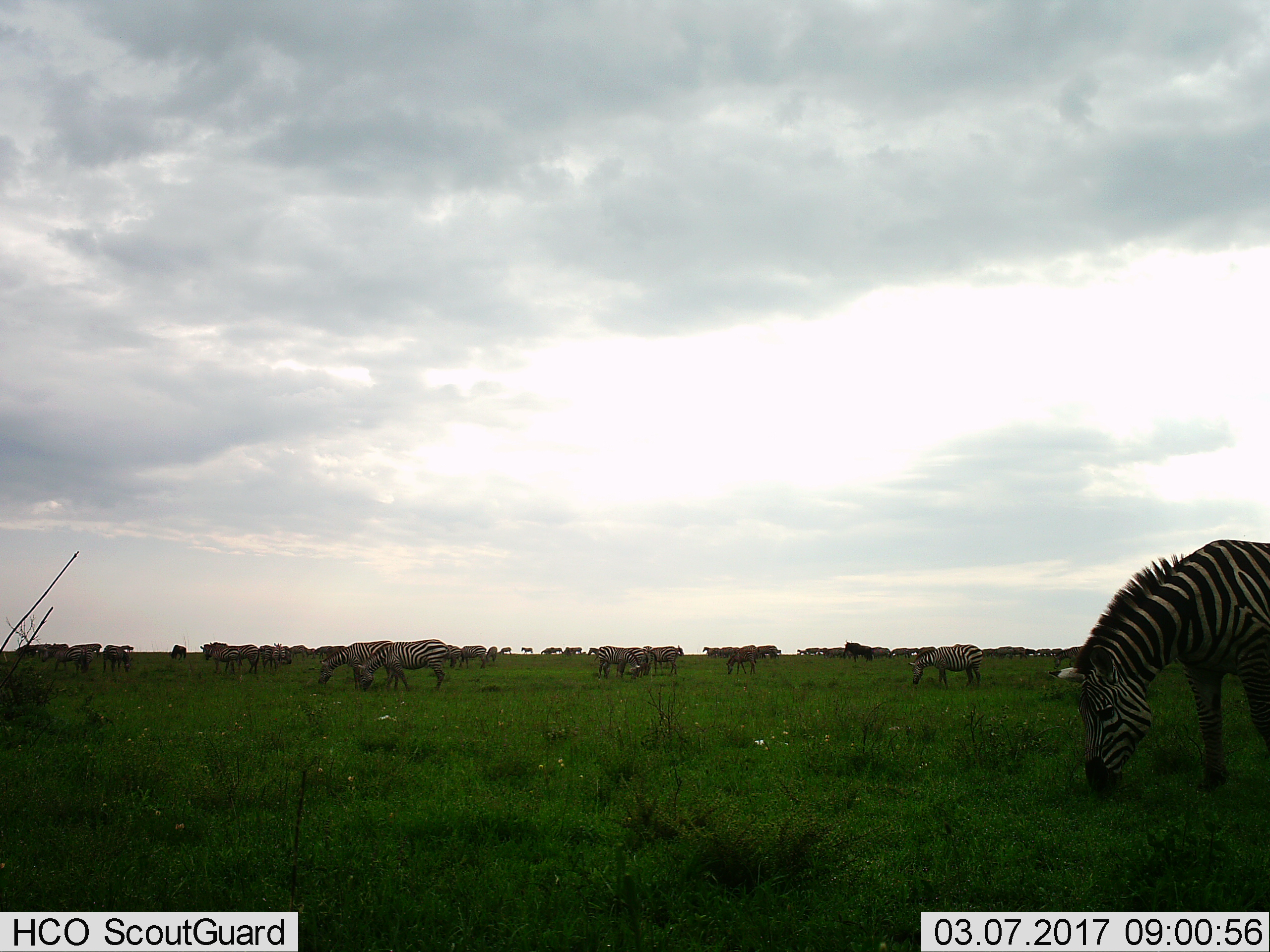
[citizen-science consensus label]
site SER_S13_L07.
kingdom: Animalia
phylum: Chordata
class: Mammalia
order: Perissodactyla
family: Equidae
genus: Equus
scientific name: Equus quagga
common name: plains zebra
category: zebraplains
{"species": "zebraplains (plains zebra) (Equus quagga)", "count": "11-50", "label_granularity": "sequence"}